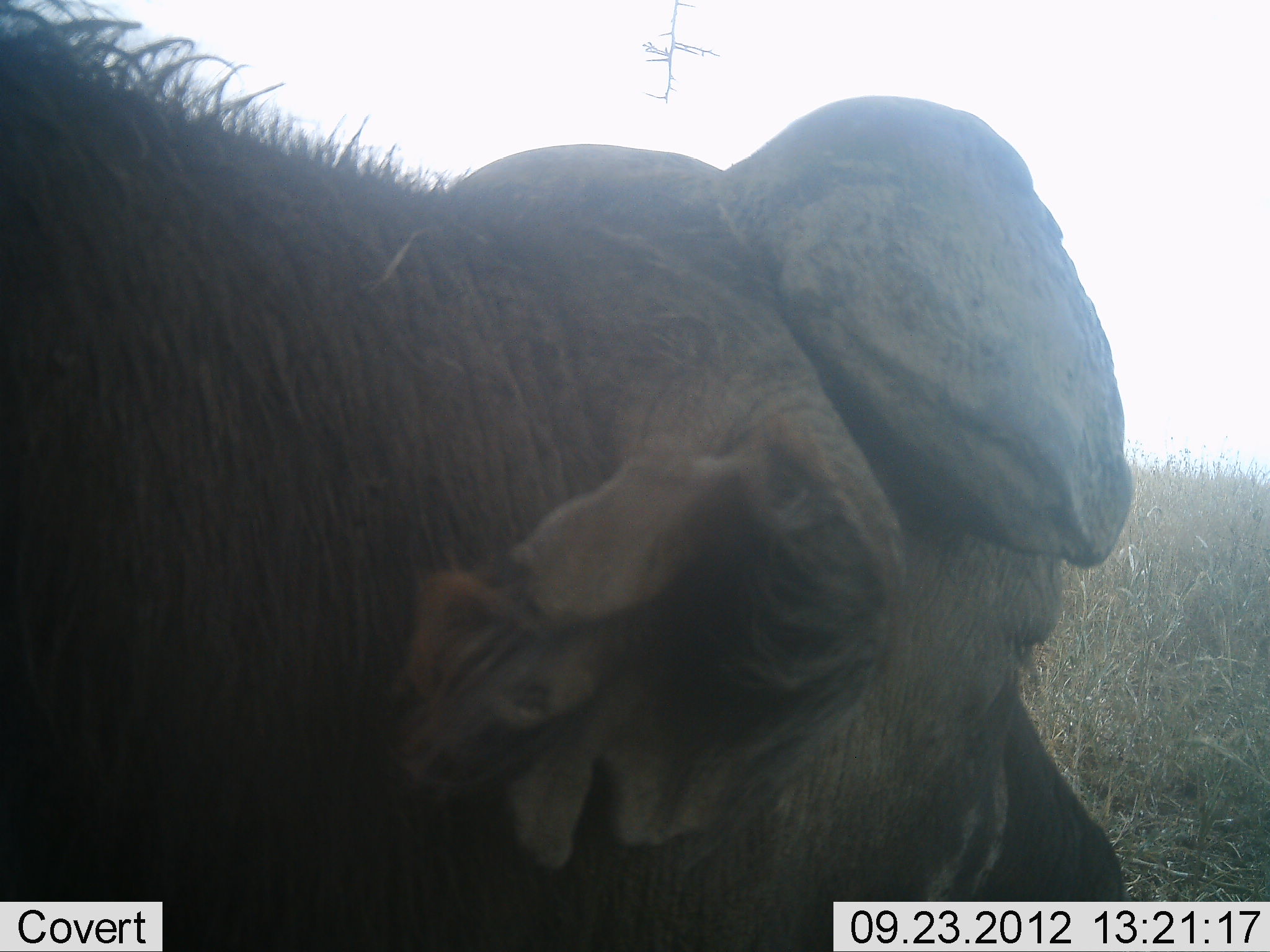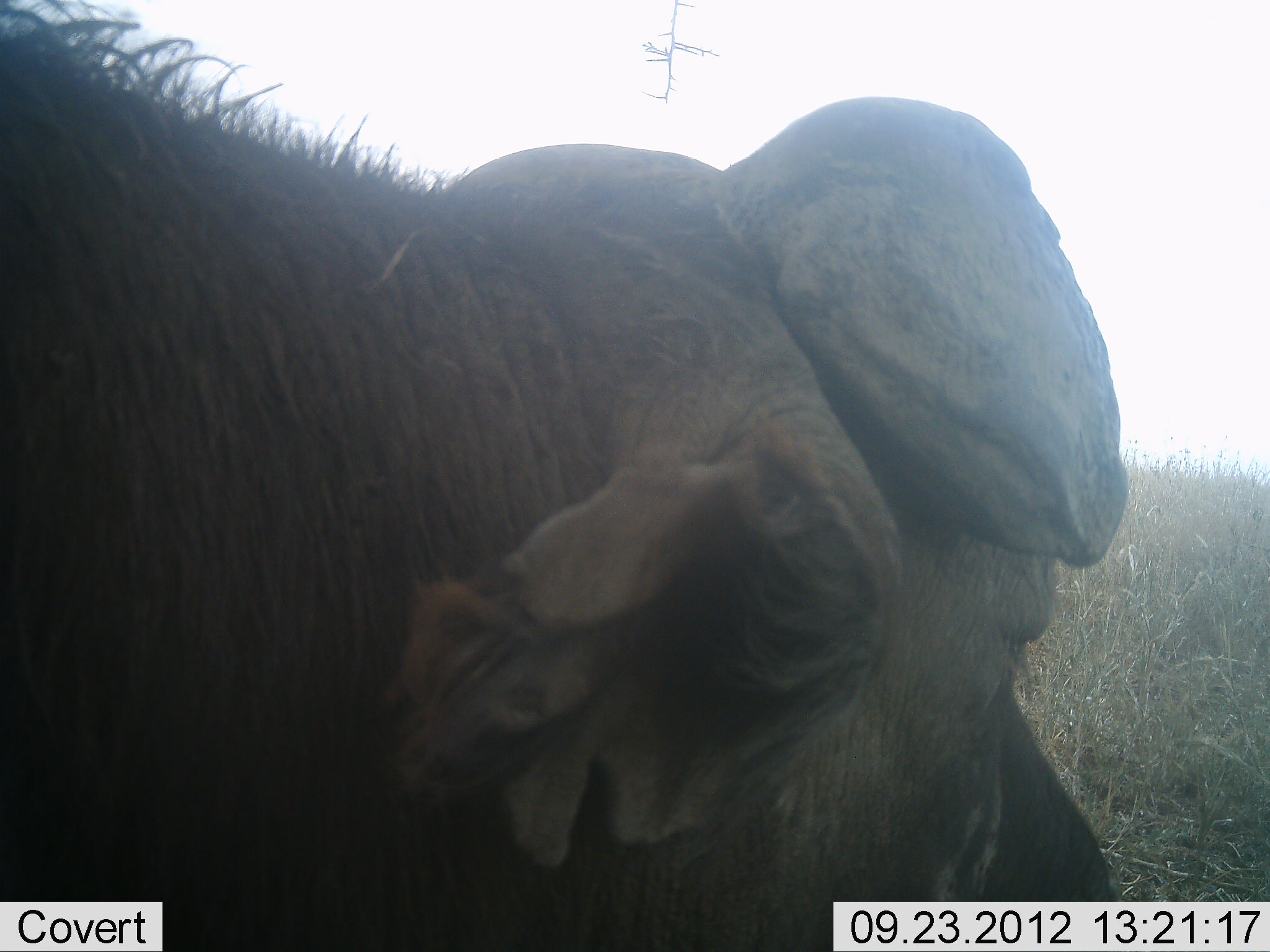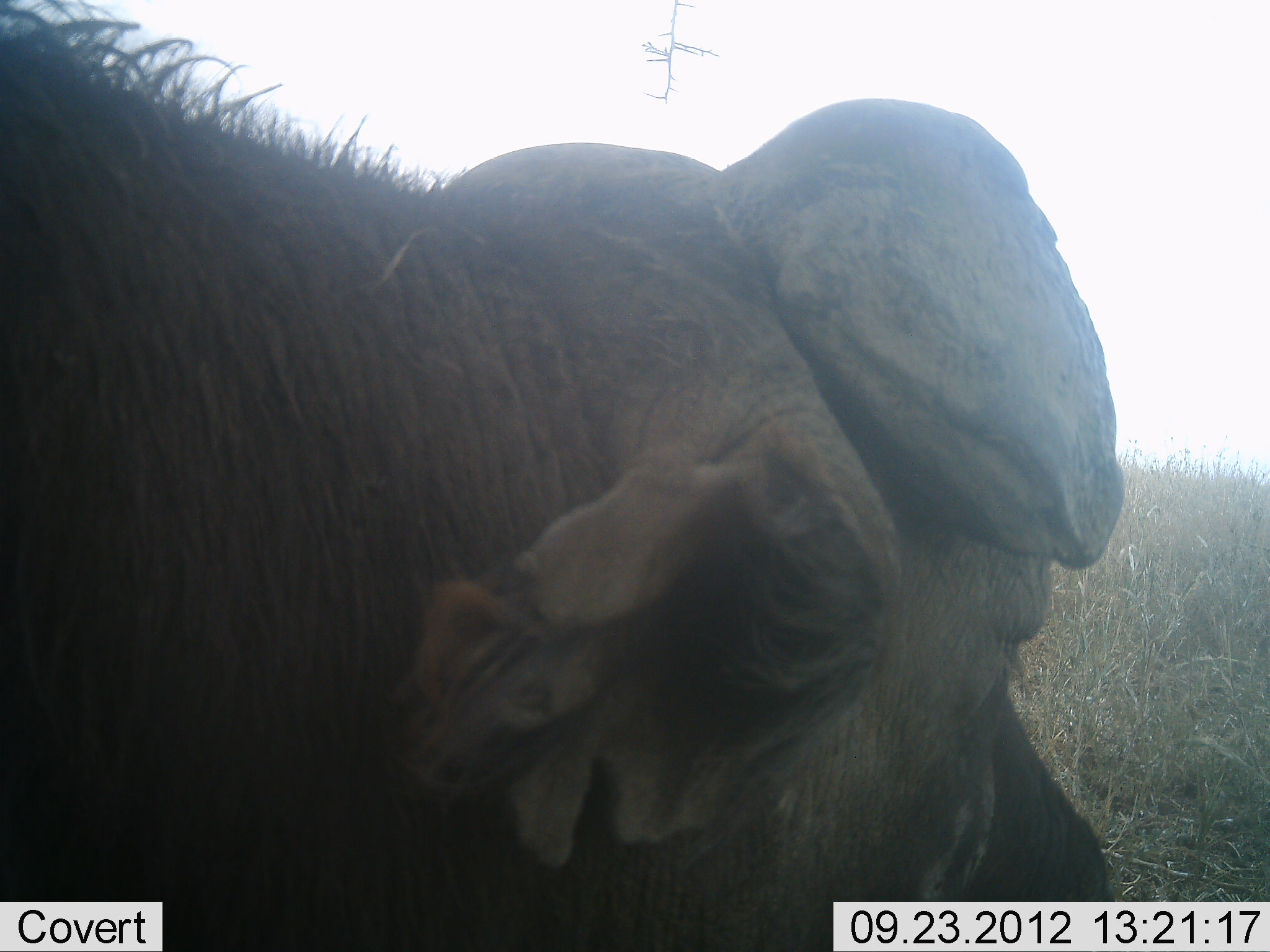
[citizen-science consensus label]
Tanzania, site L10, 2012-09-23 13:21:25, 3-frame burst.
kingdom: Animalia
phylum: Chordata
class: Mammalia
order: Artiodactyla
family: Bovidae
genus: Syncerus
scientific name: Syncerus caffer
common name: cape buffalo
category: buffalo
Buffalo (cape buffalo) (Syncerus caffer), count 1. Behavior (volunteer vote fractions): standing 20%, resting 60%, moving 0%, interacting 0%. Young present (vote fraction): 0%. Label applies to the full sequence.